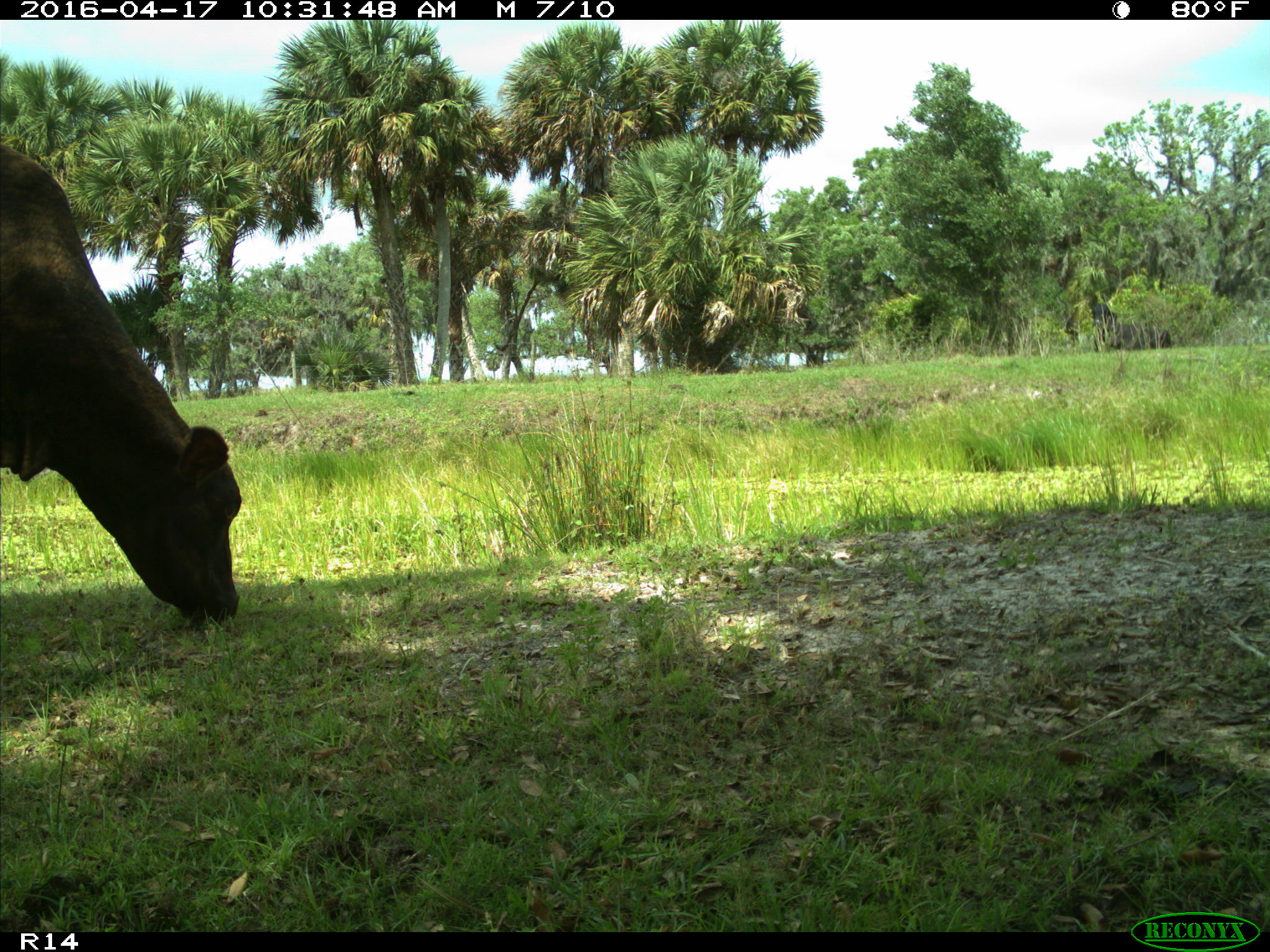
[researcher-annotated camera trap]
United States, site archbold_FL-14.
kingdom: Animalia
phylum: Chordata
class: Mammalia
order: Artiodactyla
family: Bovidae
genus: Bos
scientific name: Bos taurus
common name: domestic cow